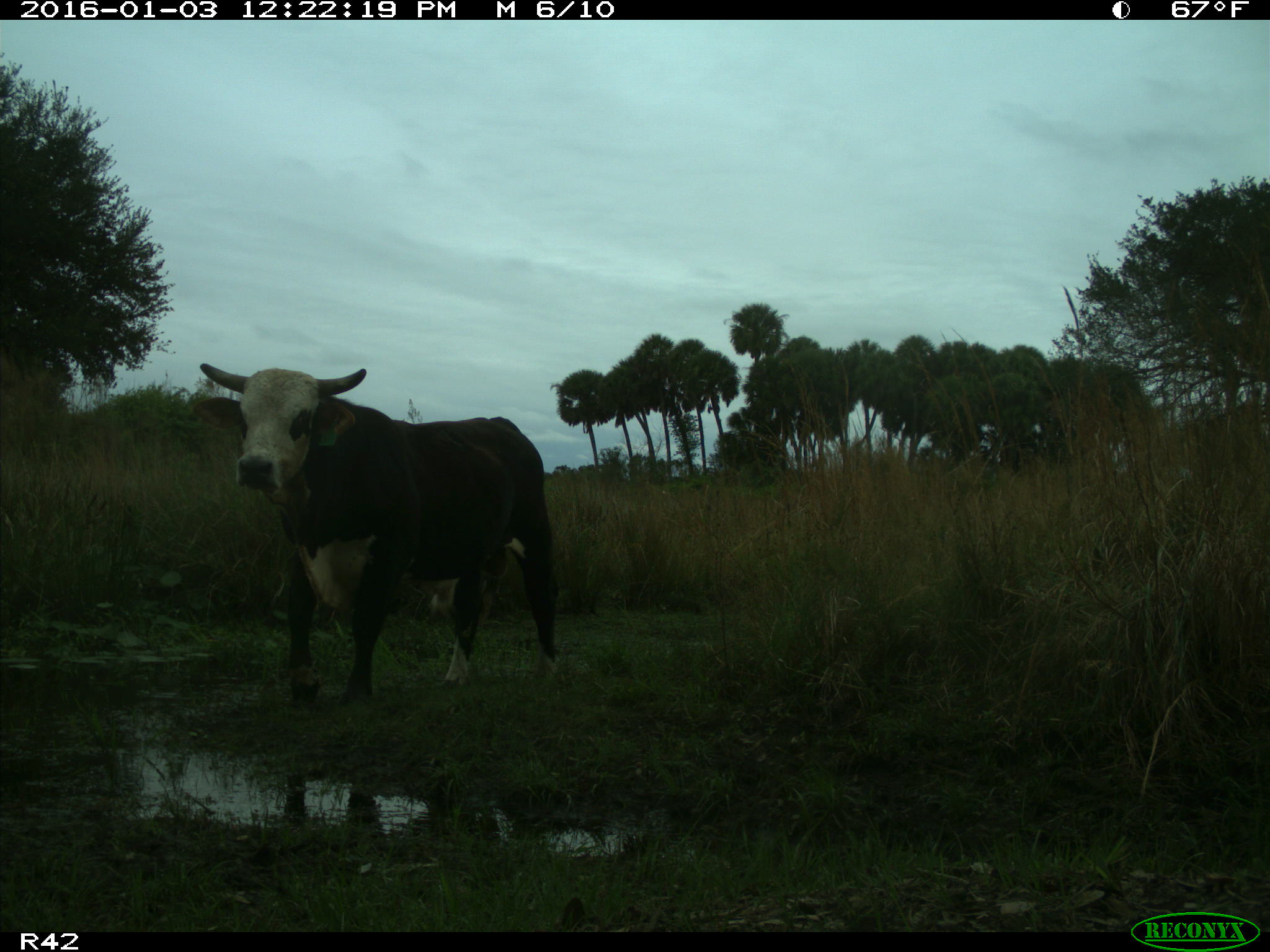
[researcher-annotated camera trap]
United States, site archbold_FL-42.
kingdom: Animalia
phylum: Chordata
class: Mammalia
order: Artiodactyla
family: Bovidae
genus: Bos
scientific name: Bos taurus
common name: domestic cow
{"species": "Bos taurus (domestic cow)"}